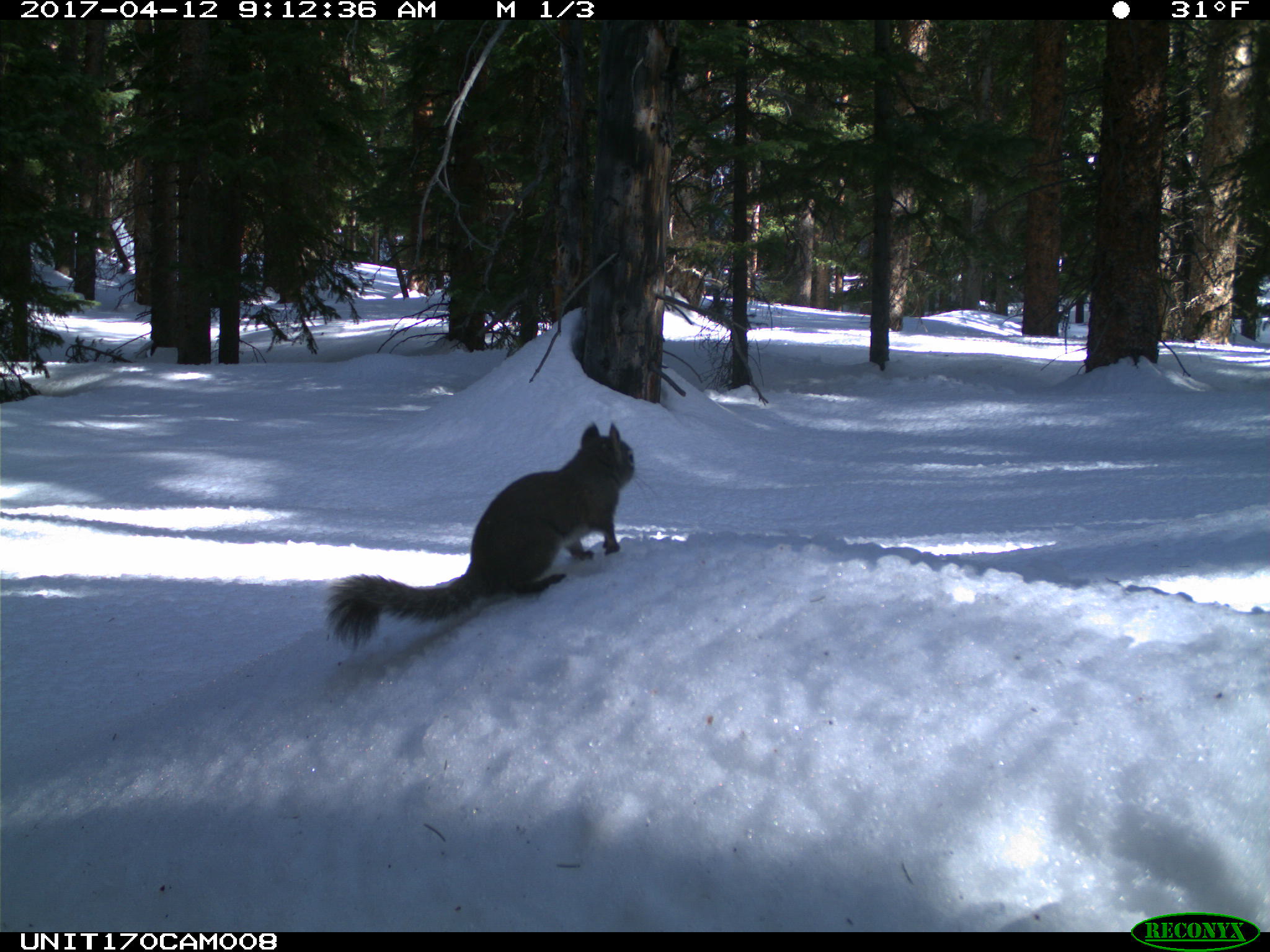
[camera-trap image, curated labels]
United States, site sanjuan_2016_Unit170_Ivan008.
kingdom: Animalia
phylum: Chordata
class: Mammalia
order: Rodentia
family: Sciuridae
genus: Tamiasciurus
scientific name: Tamiasciurus hudsonicus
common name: american red squirrel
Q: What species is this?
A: Tamiasciurus hudsonicus (american red squirrel).